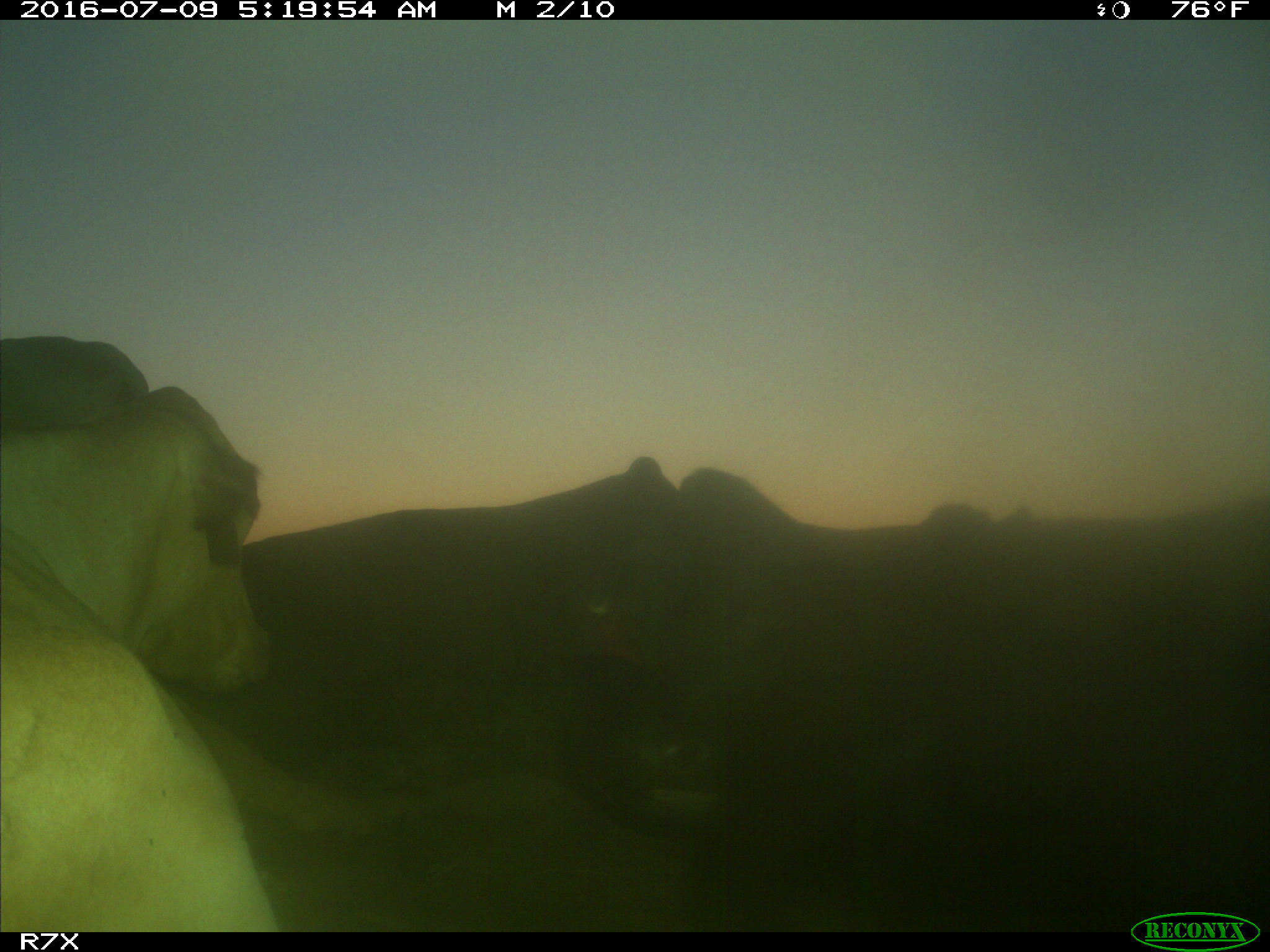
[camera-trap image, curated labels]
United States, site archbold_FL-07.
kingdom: Animalia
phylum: Chordata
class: Mammalia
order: Artiodactyla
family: Bovidae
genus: Bos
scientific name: Bos taurus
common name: domestic cow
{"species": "Bos taurus (domestic cow)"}